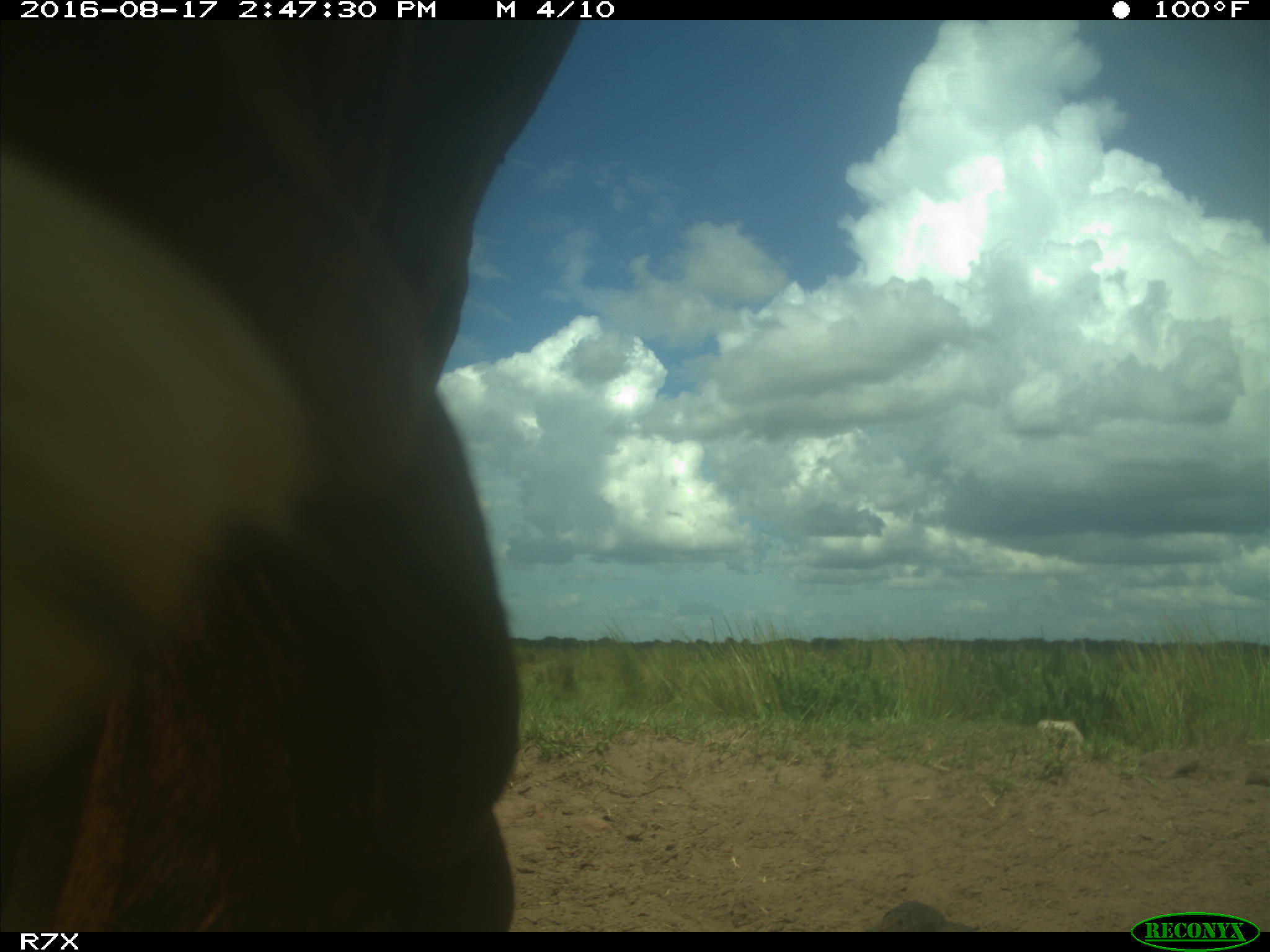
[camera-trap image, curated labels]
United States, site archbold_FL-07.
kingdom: Animalia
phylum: Chordata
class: Mammalia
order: Artiodactyla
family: Bovidae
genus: Bos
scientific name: Bos taurus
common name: domestic cow